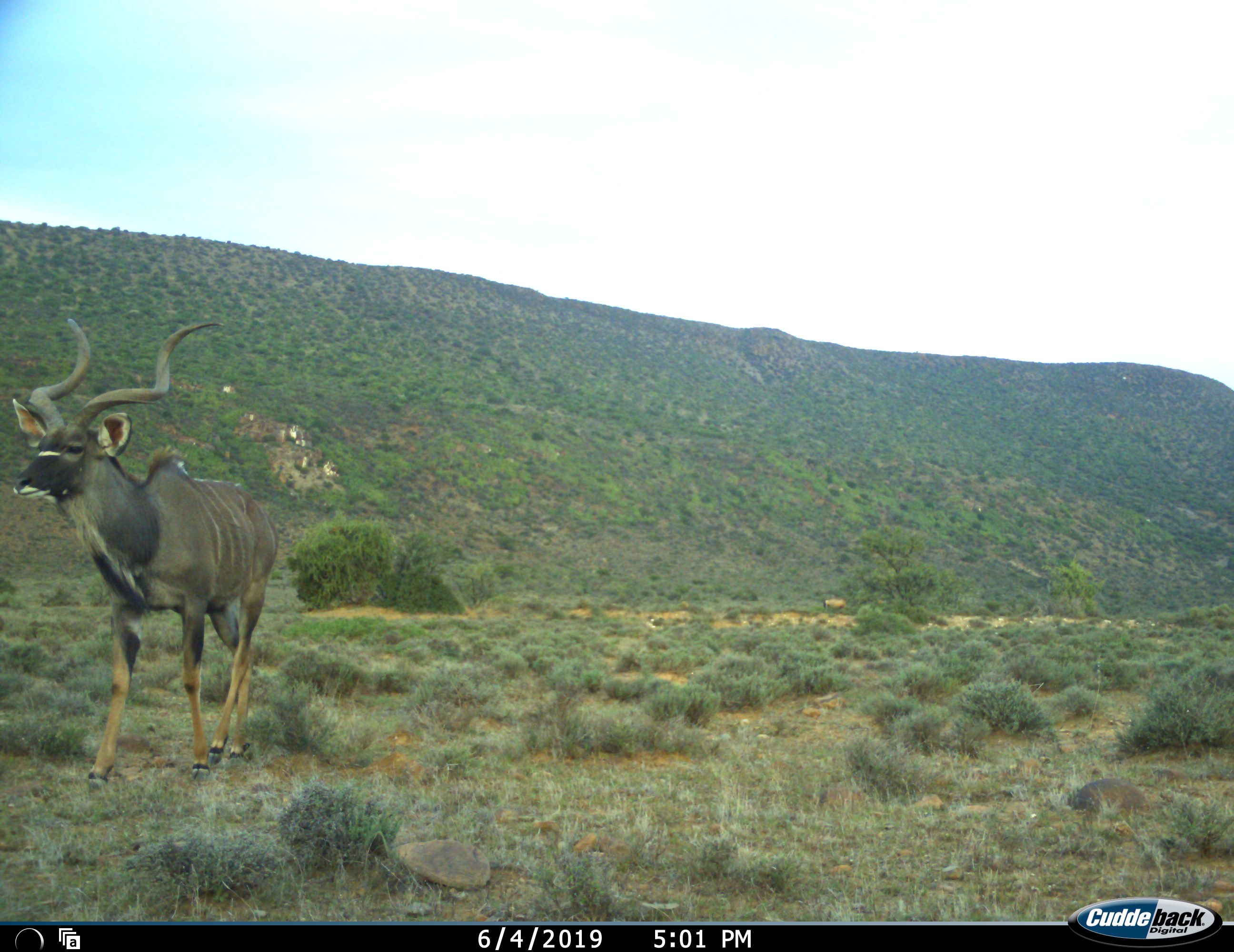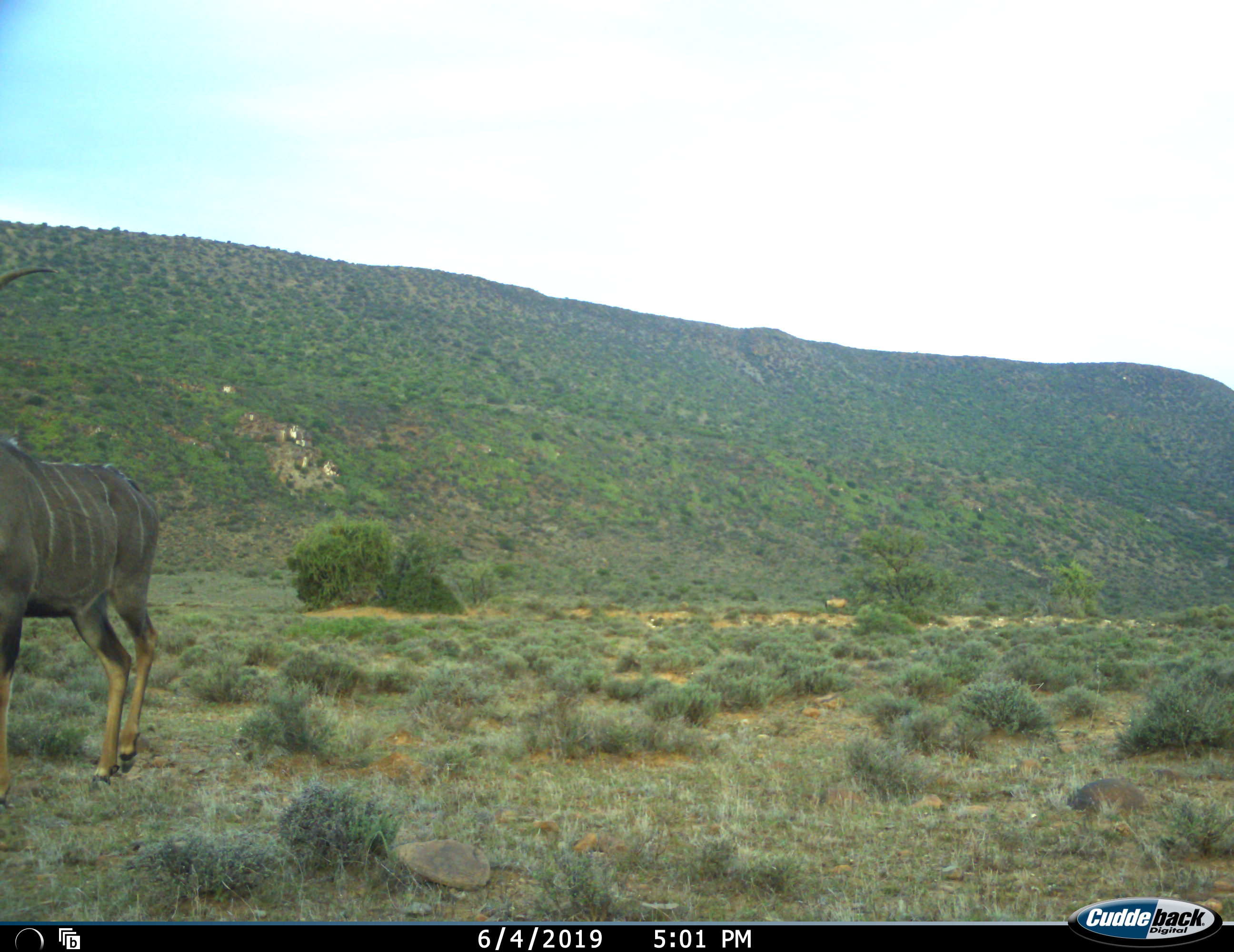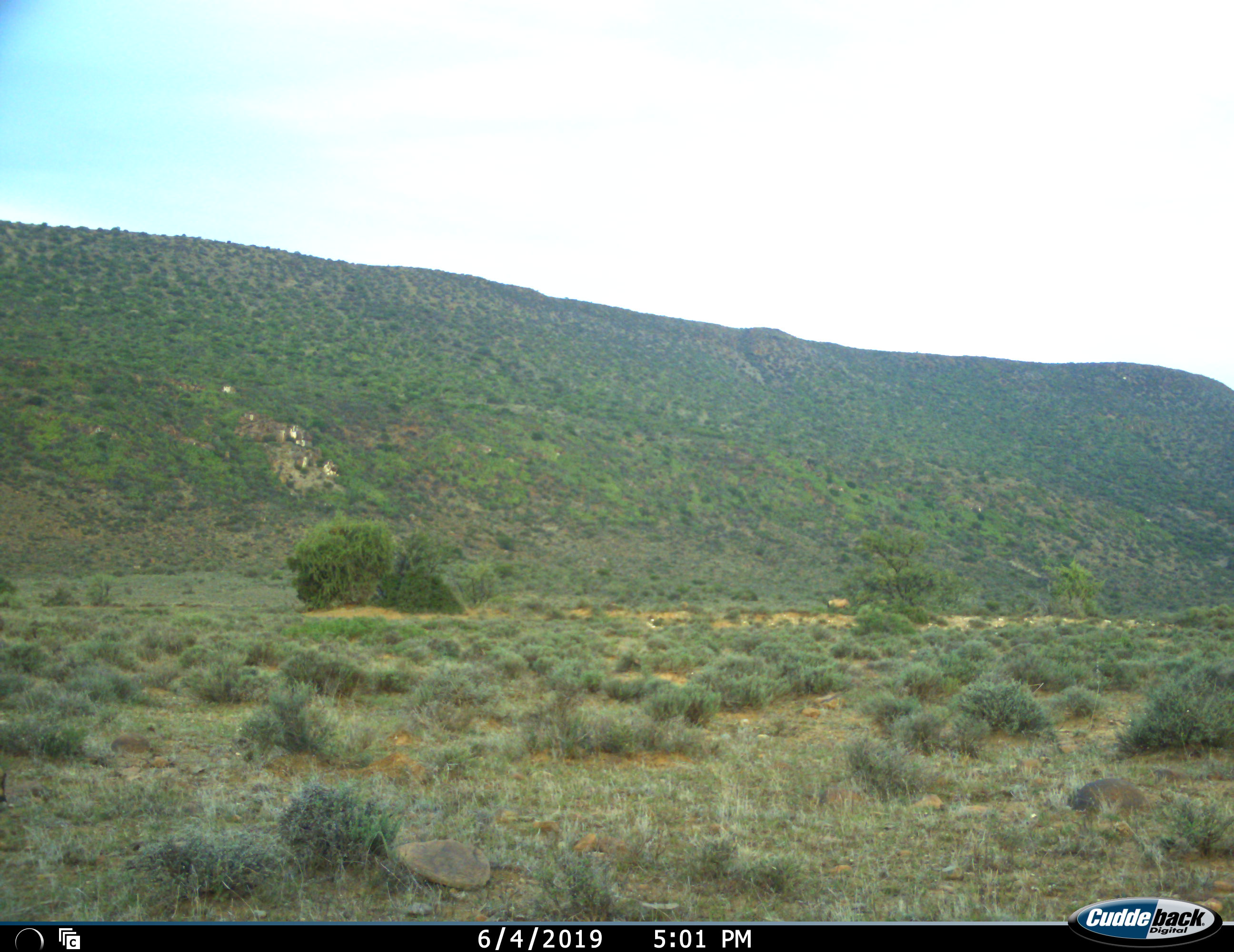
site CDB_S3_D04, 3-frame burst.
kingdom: Animalia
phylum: Chordata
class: Mammalia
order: Artiodactyla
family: Bovidae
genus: Tragelaphus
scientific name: Tragelaphus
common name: kudu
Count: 1.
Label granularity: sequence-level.